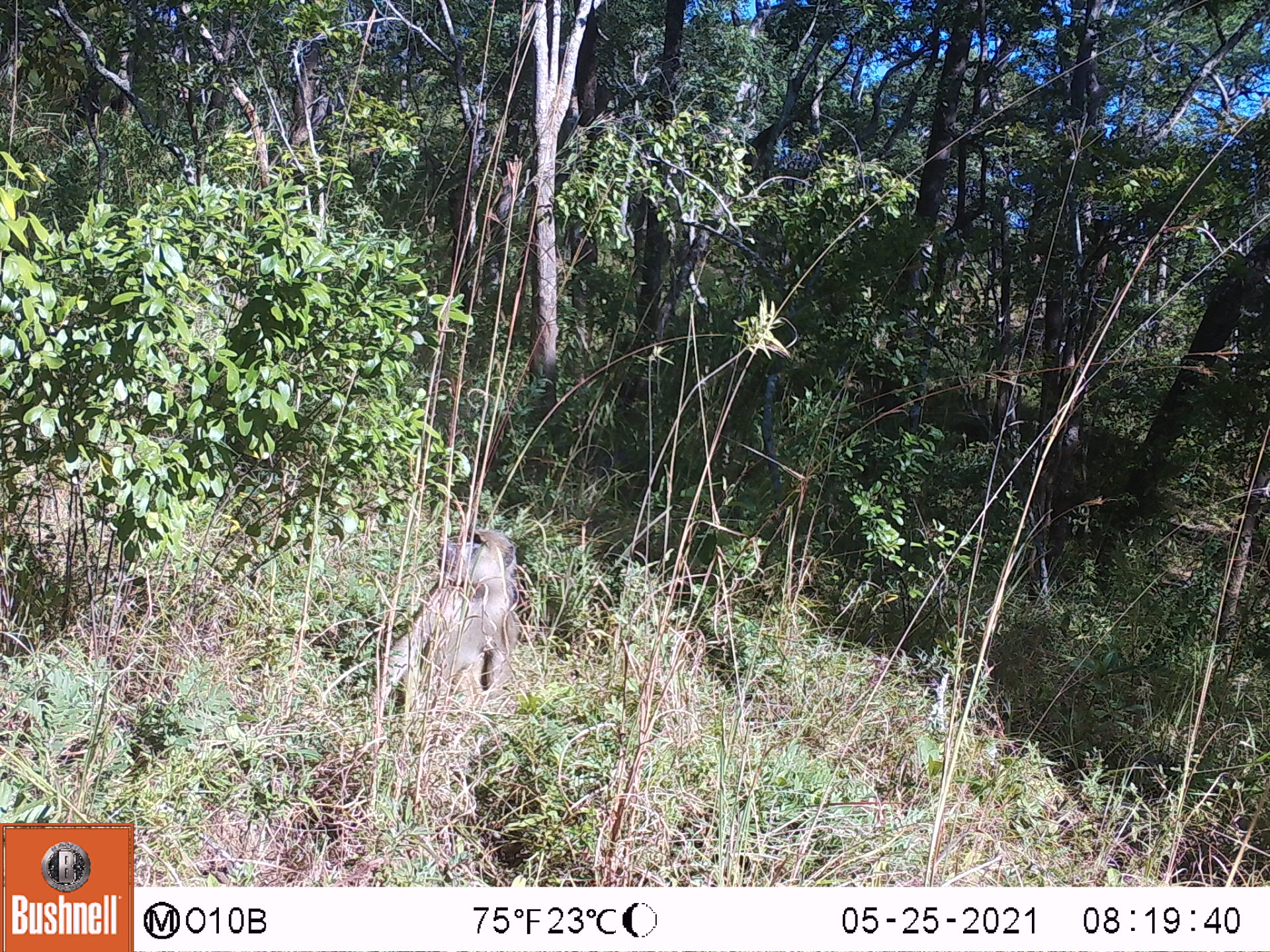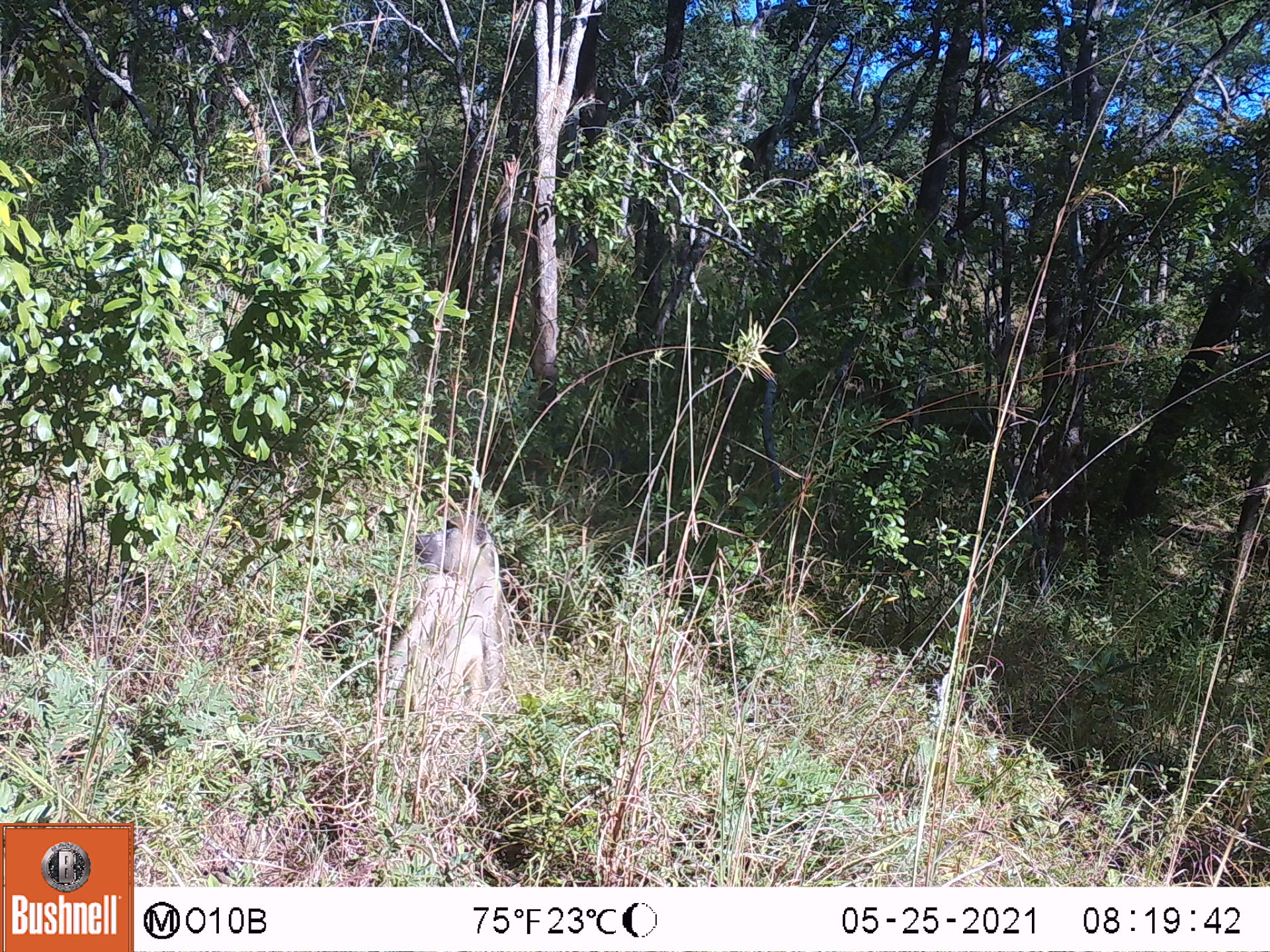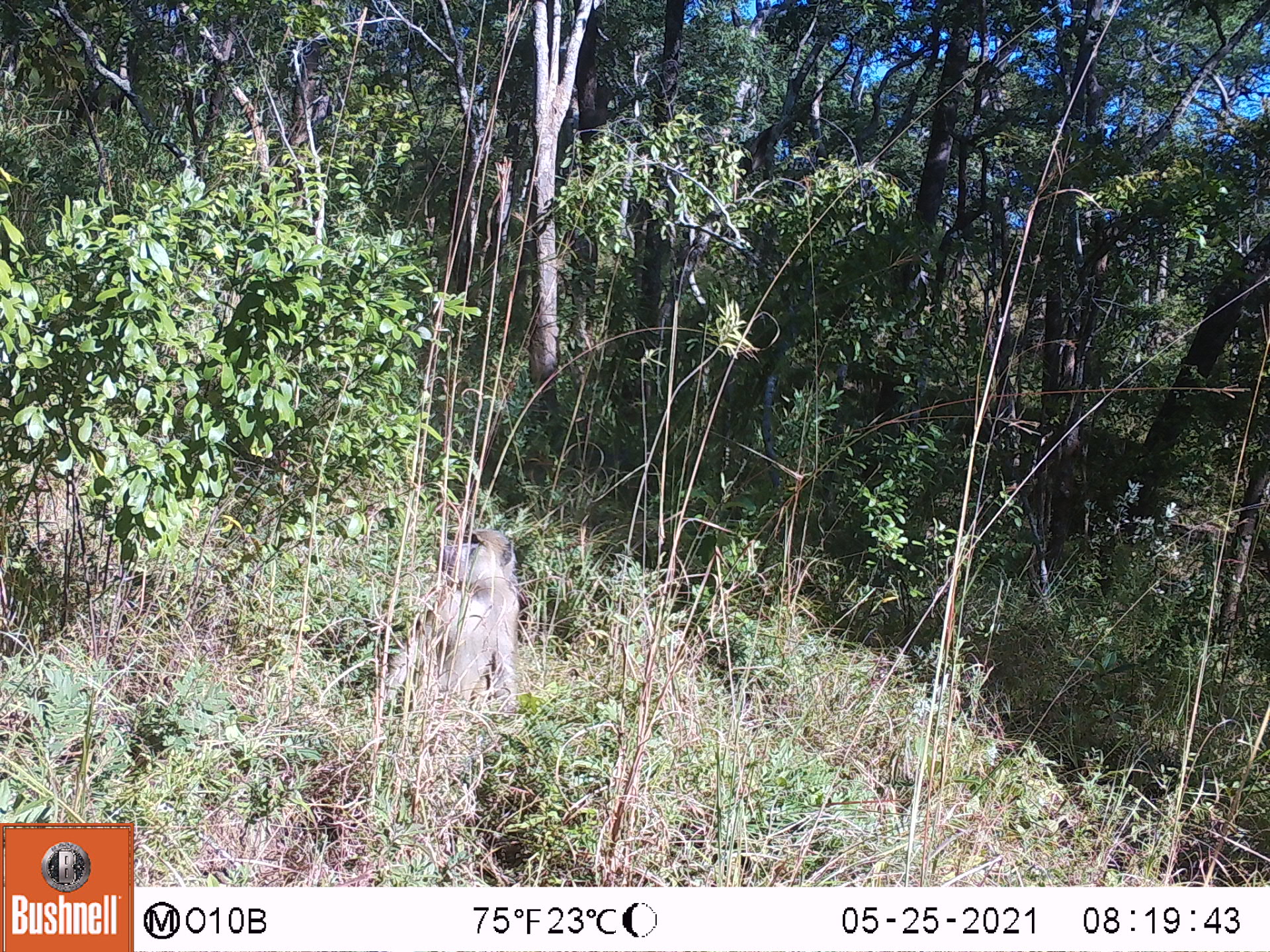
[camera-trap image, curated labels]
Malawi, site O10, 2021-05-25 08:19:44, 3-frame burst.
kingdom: Animalia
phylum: Chordata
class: Mammalia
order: Primates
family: Cercopithecidae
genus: Papio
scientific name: Papio cynocephalus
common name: yellow baboon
Yellow baboon (Papio cynocephalus), count 1.